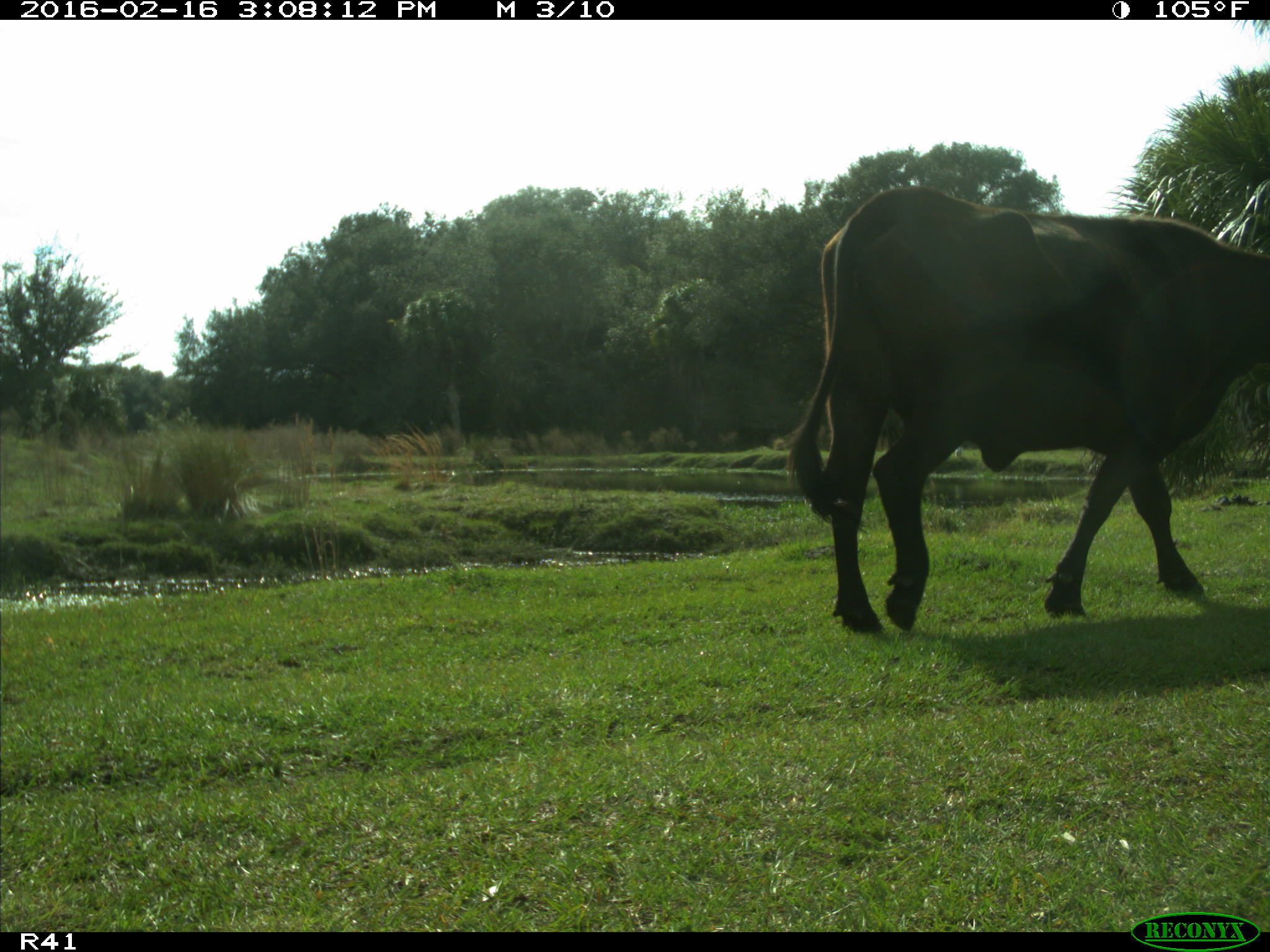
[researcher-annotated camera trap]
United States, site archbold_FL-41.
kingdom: Animalia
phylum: Chordata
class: Mammalia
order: Artiodactyla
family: Bovidae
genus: Bos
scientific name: Bos taurus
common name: domestic cow